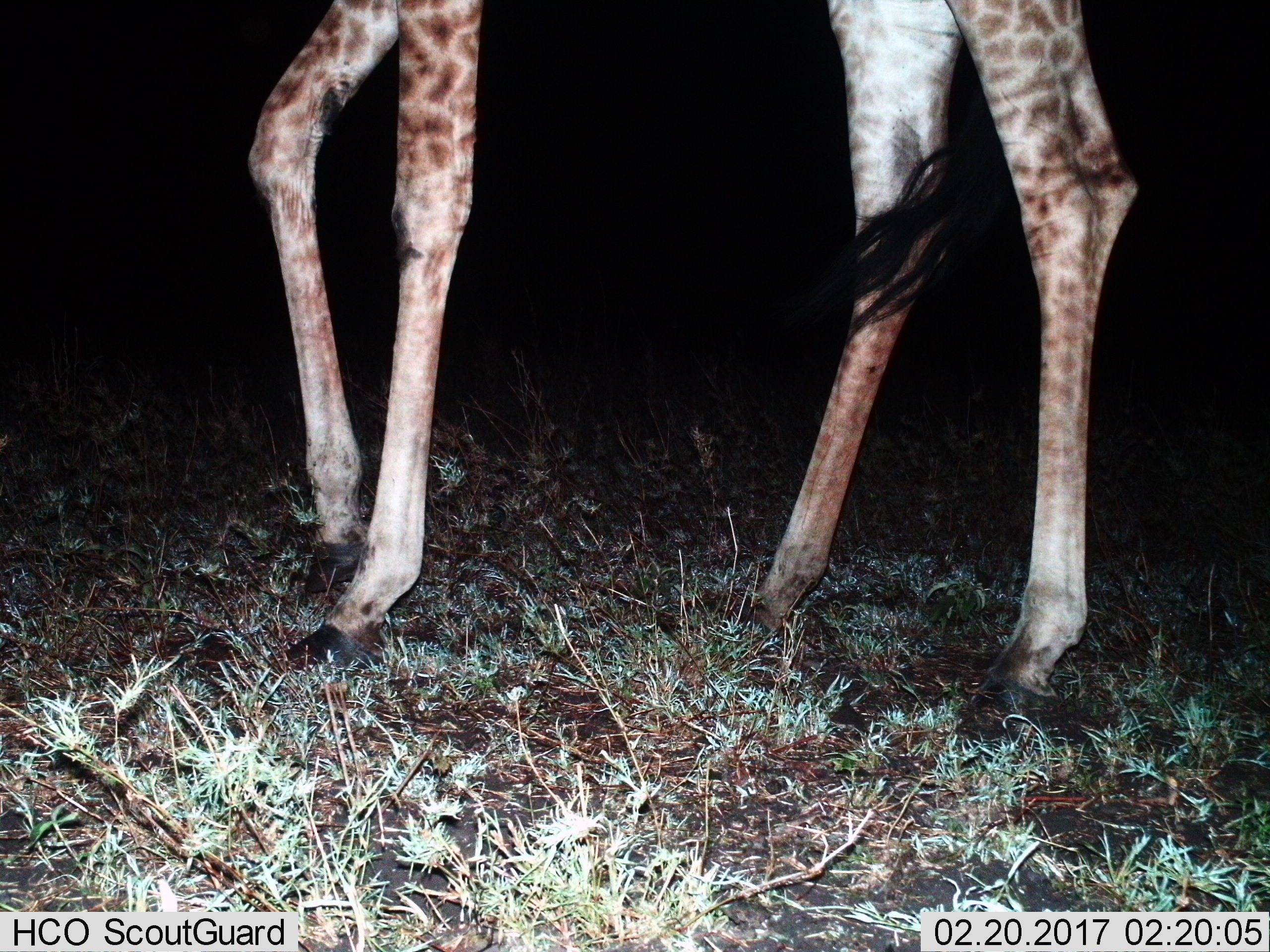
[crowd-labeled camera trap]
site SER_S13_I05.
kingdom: Animalia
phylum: Chordata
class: Mammalia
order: Artiodactyla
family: Giraffidae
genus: Giraffa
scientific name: Giraffa camelopardalis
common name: giraffe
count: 1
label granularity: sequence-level